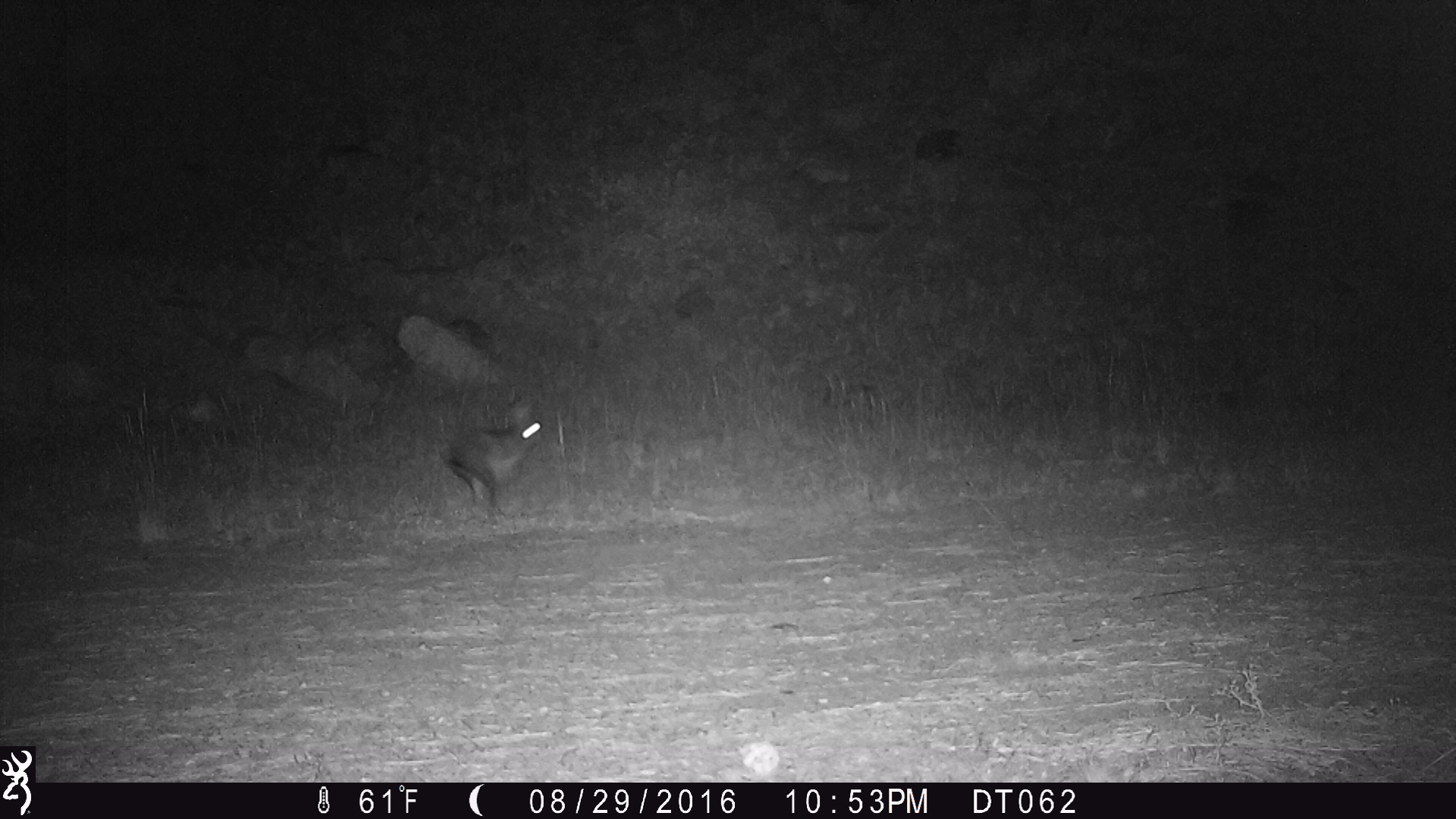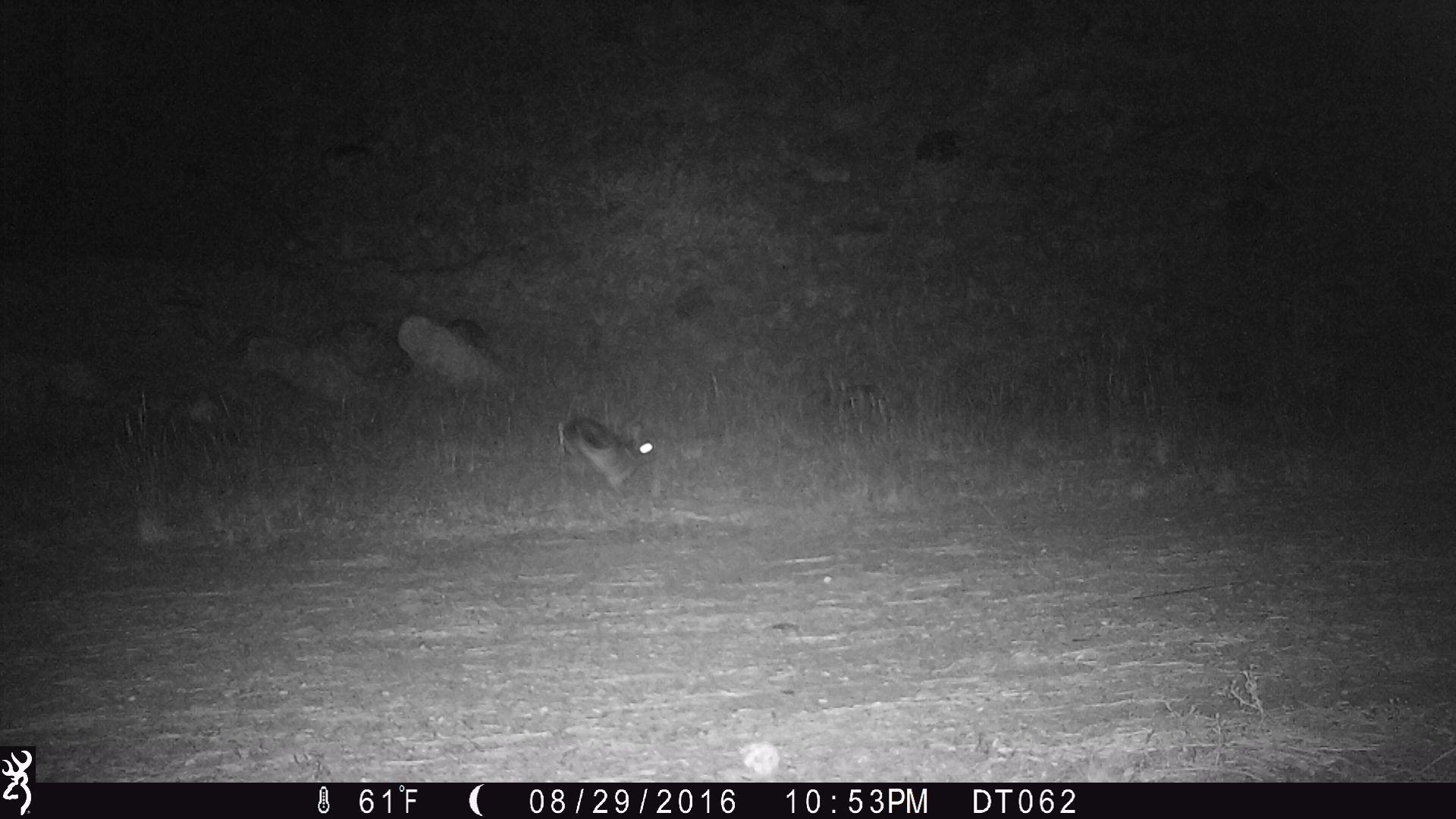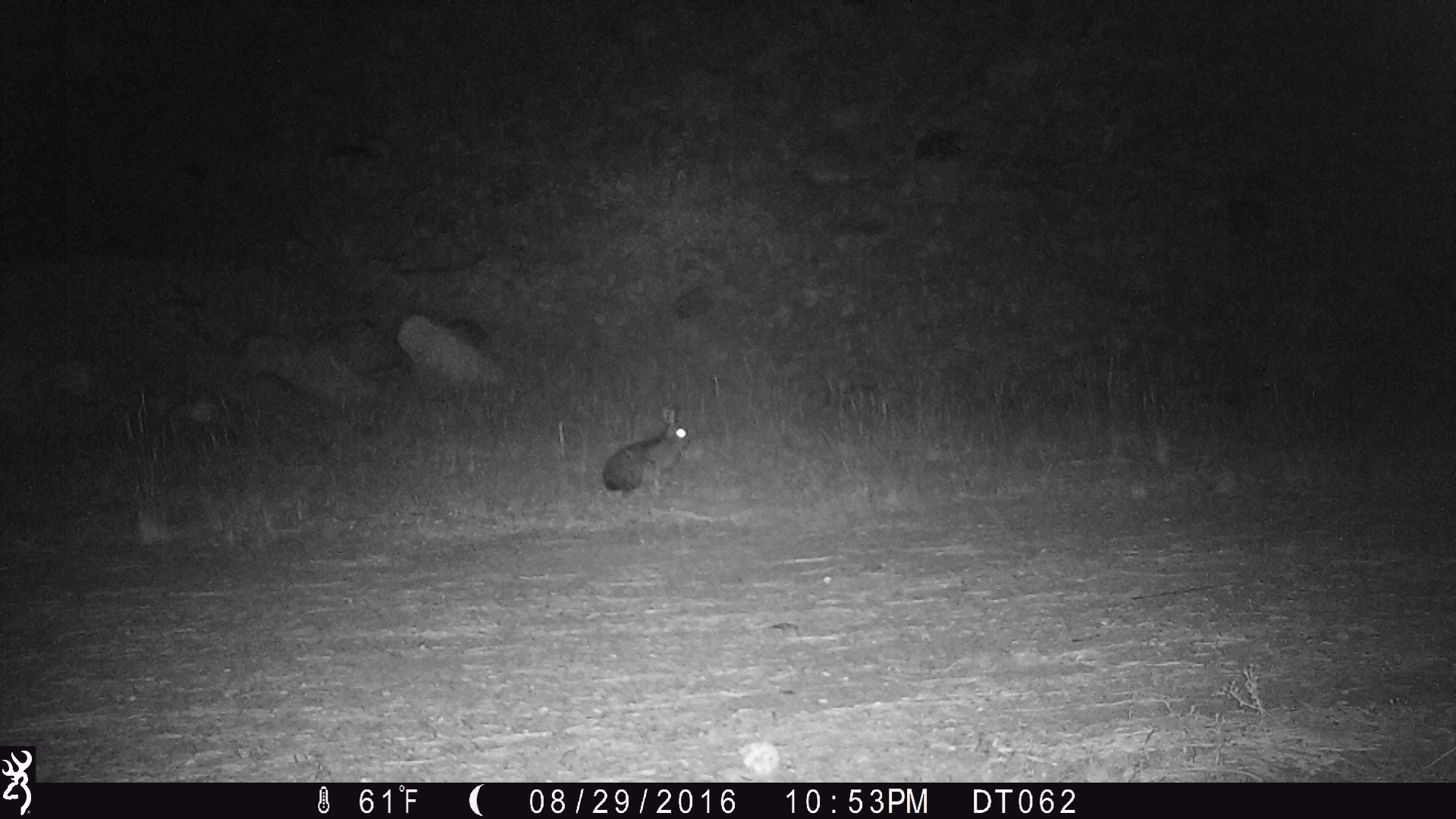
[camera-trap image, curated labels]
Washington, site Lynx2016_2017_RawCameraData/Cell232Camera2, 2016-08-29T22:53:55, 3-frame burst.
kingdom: Animalia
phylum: Chordata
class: Mammalia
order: Lagomorpha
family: Leporidae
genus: Lepus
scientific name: Lepus americanus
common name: snowshoe hare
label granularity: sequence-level